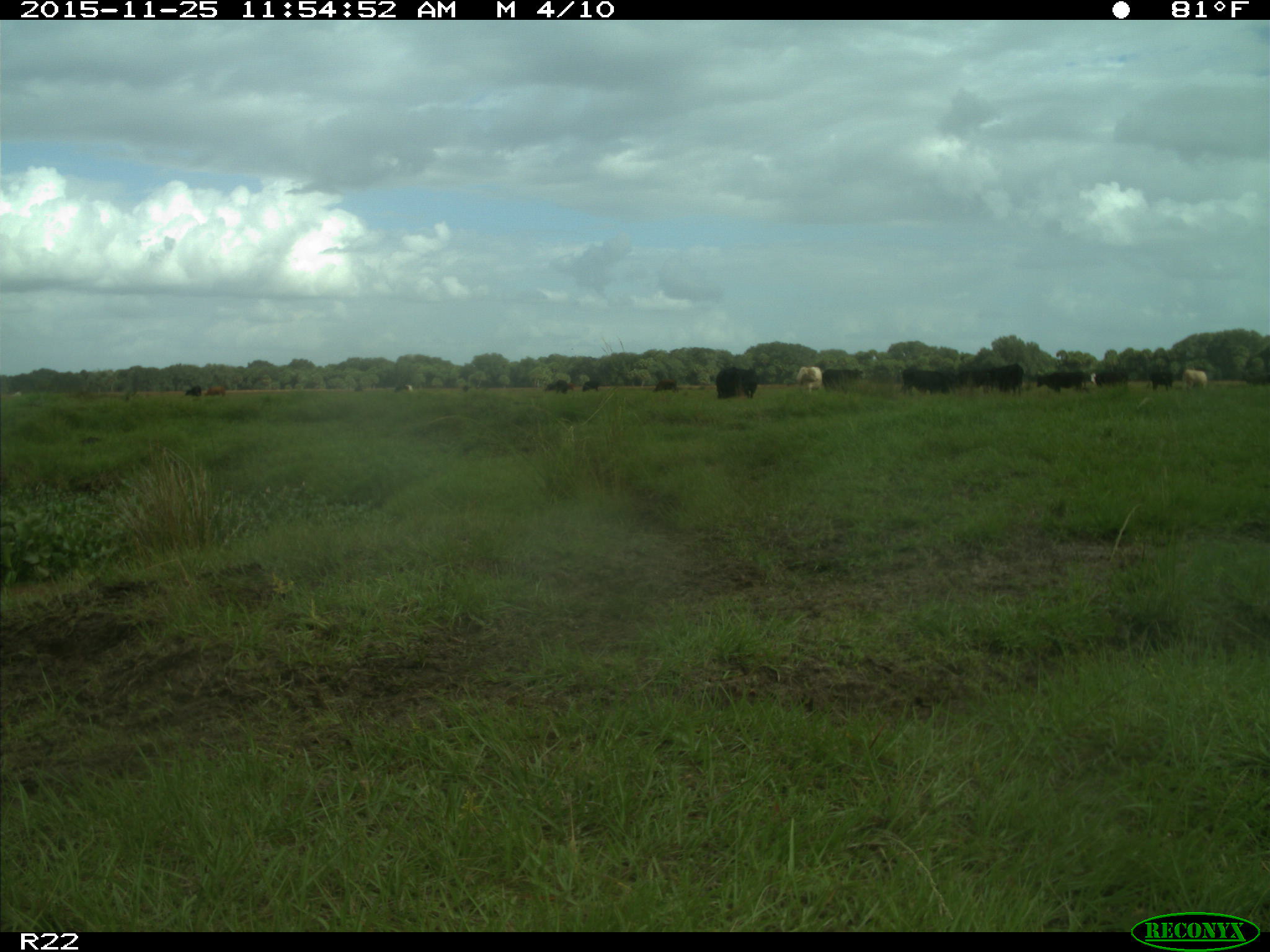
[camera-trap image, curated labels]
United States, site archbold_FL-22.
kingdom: Animalia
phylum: Chordata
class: Mammalia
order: Artiodactyla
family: Bovidae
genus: Bos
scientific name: Bos taurus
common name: domestic cow